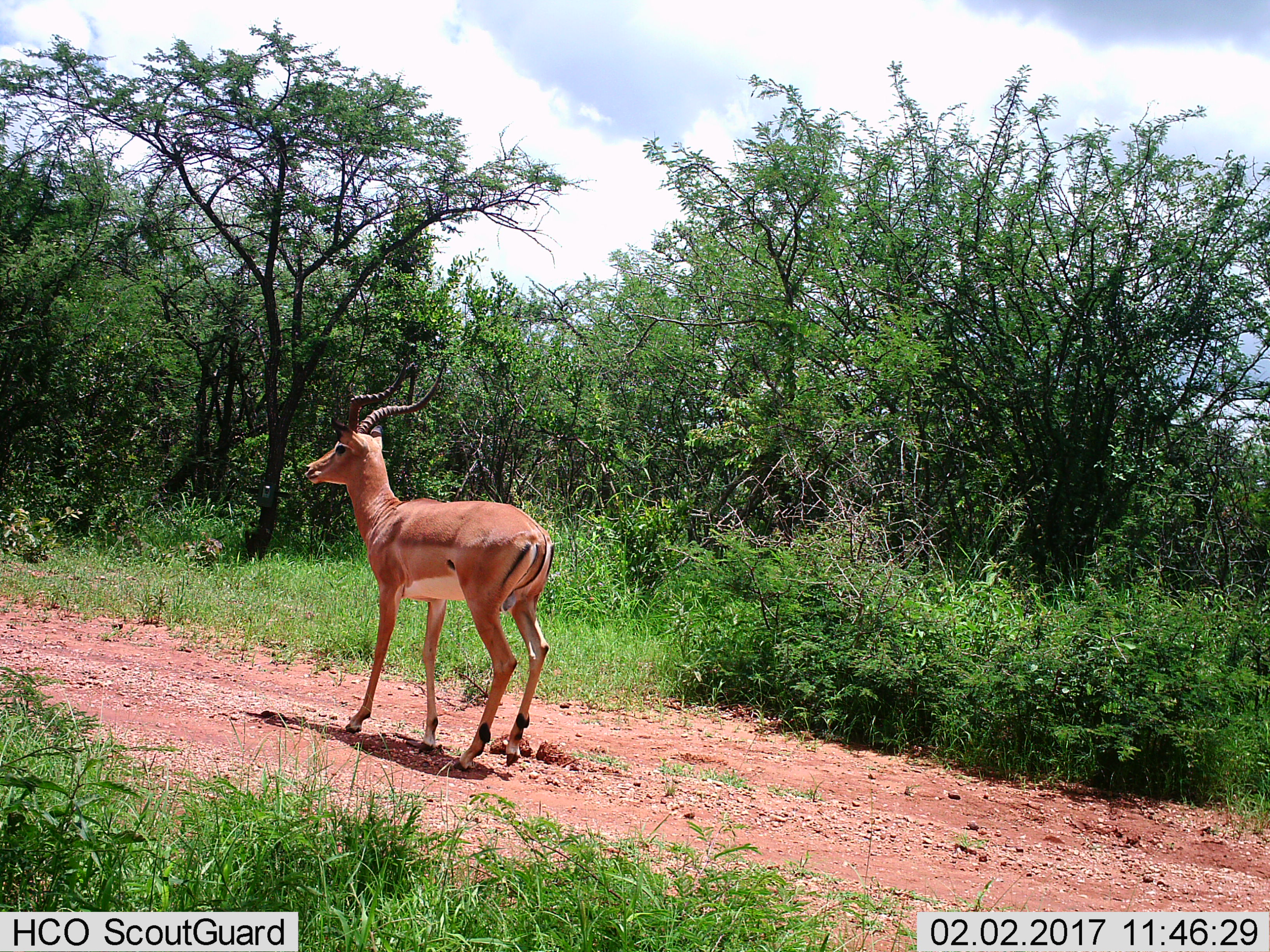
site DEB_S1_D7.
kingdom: Animalia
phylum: Chordata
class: Mammalia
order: Artiodactyla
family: Bovidae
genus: Aepyceros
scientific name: Aepyceros melampus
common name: impala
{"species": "impala (Aepyceros melampus)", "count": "1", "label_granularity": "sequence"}